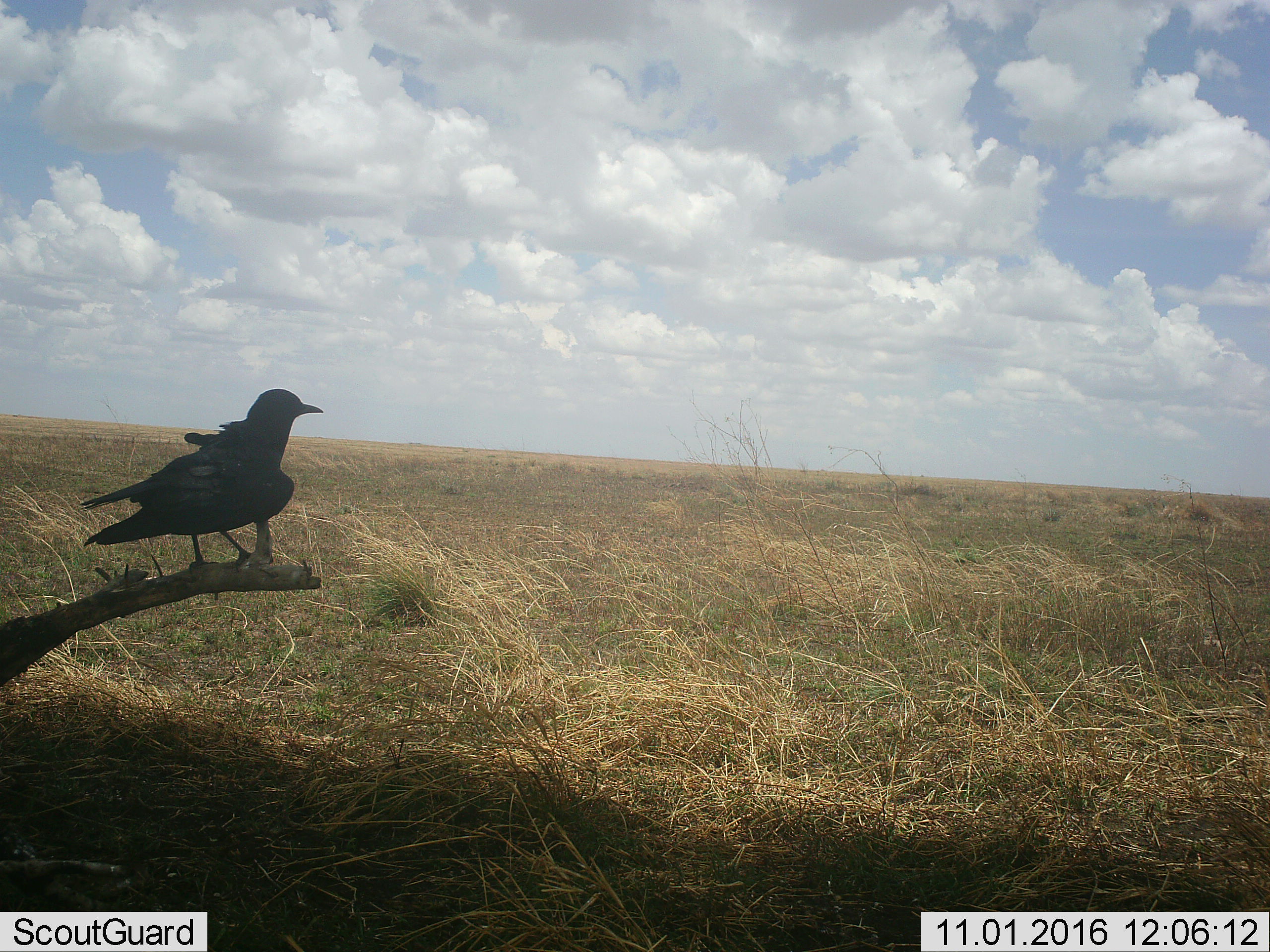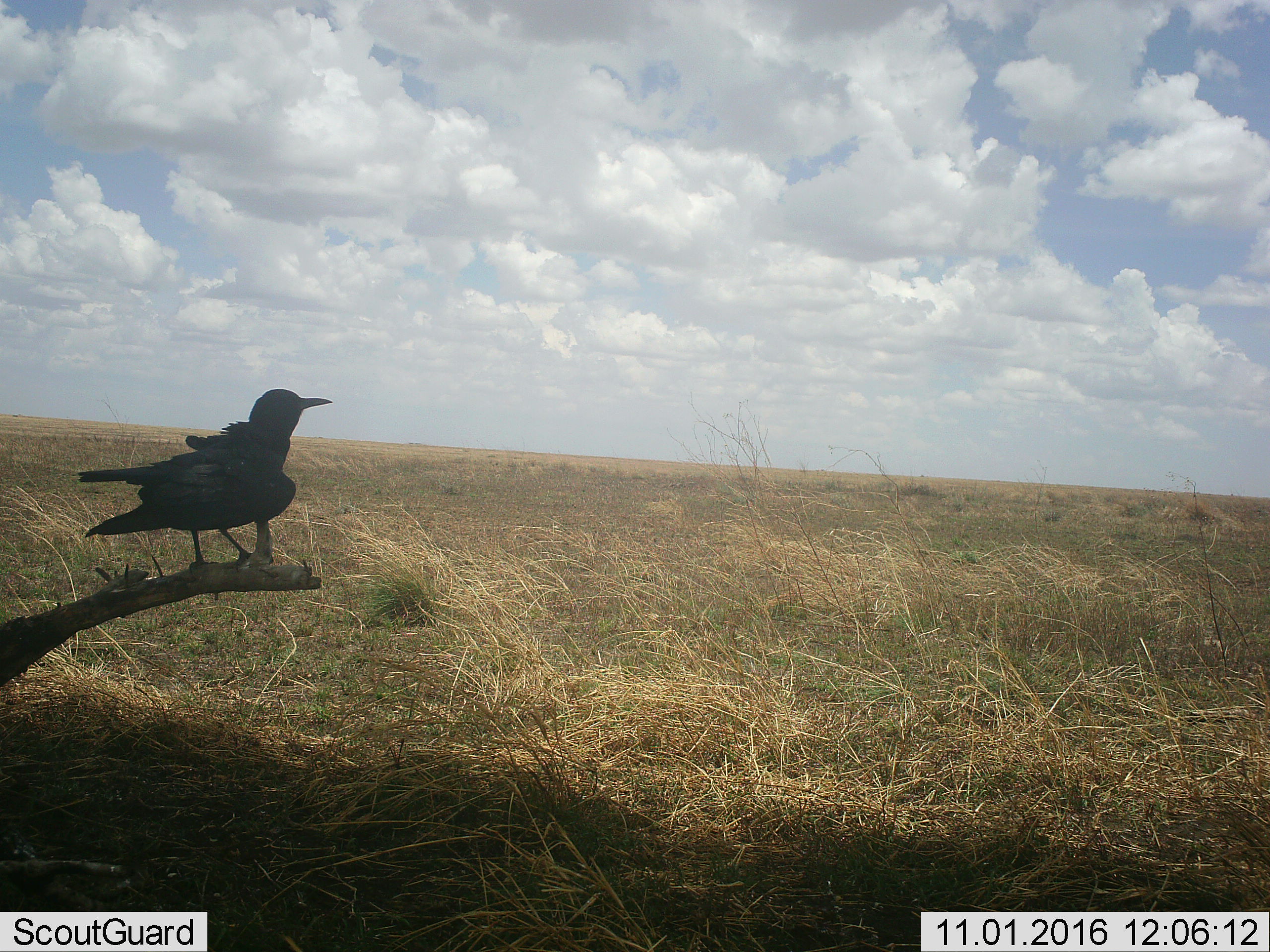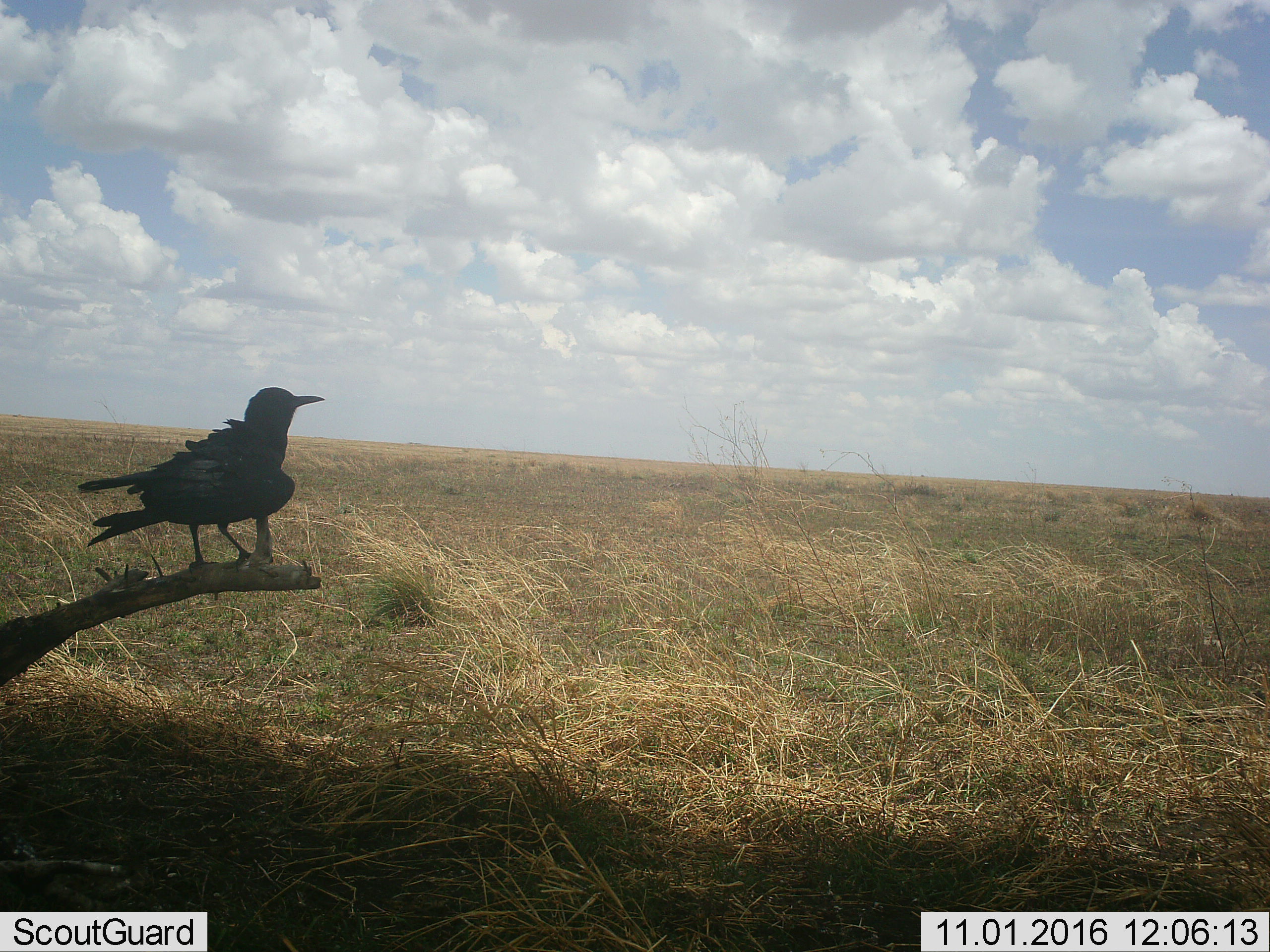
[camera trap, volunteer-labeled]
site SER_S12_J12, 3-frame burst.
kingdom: Animalia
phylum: Chordata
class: Aves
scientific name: Aves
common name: bird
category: birdother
Birdother (bird) (Aves), count 1. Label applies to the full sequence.